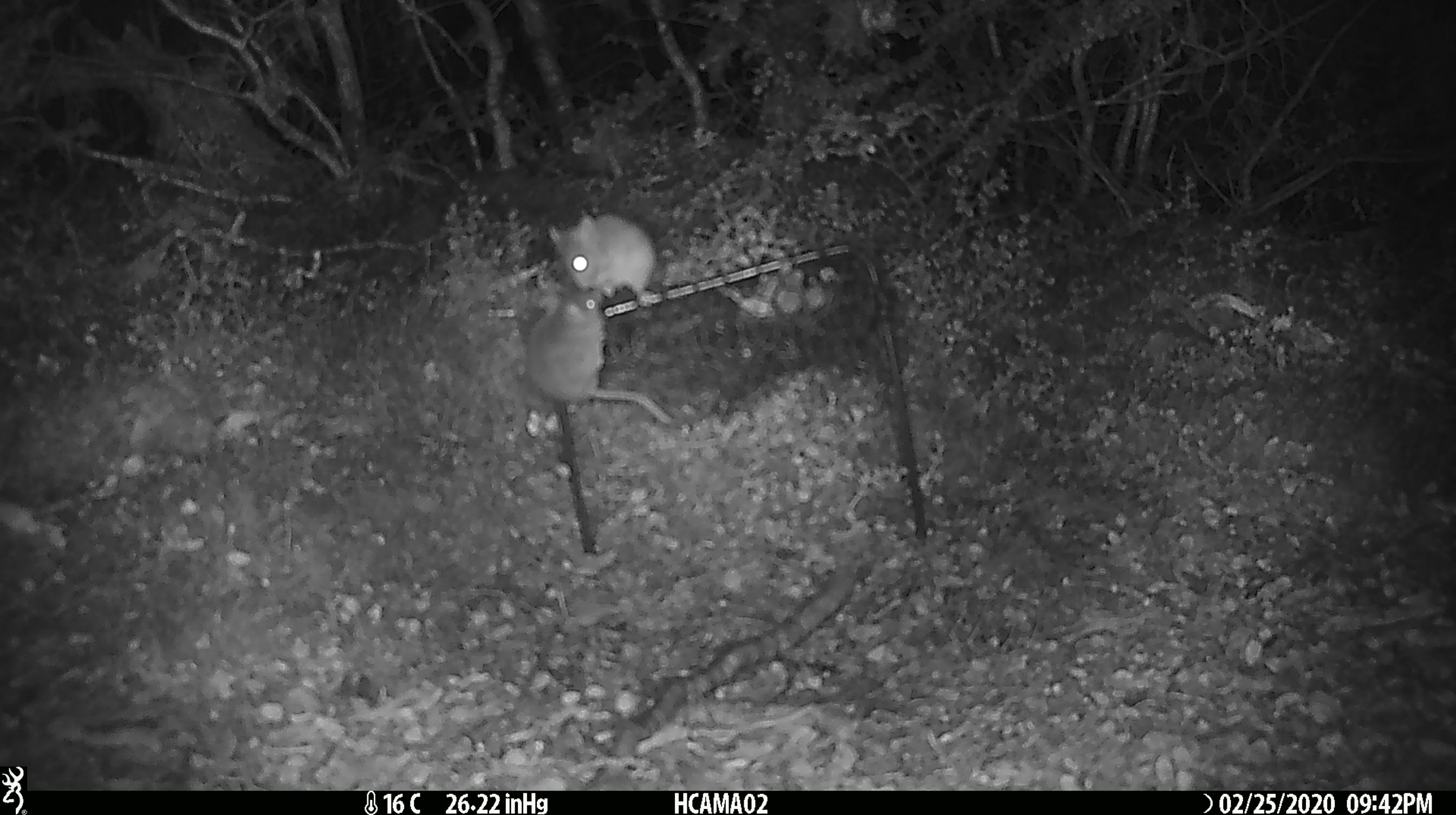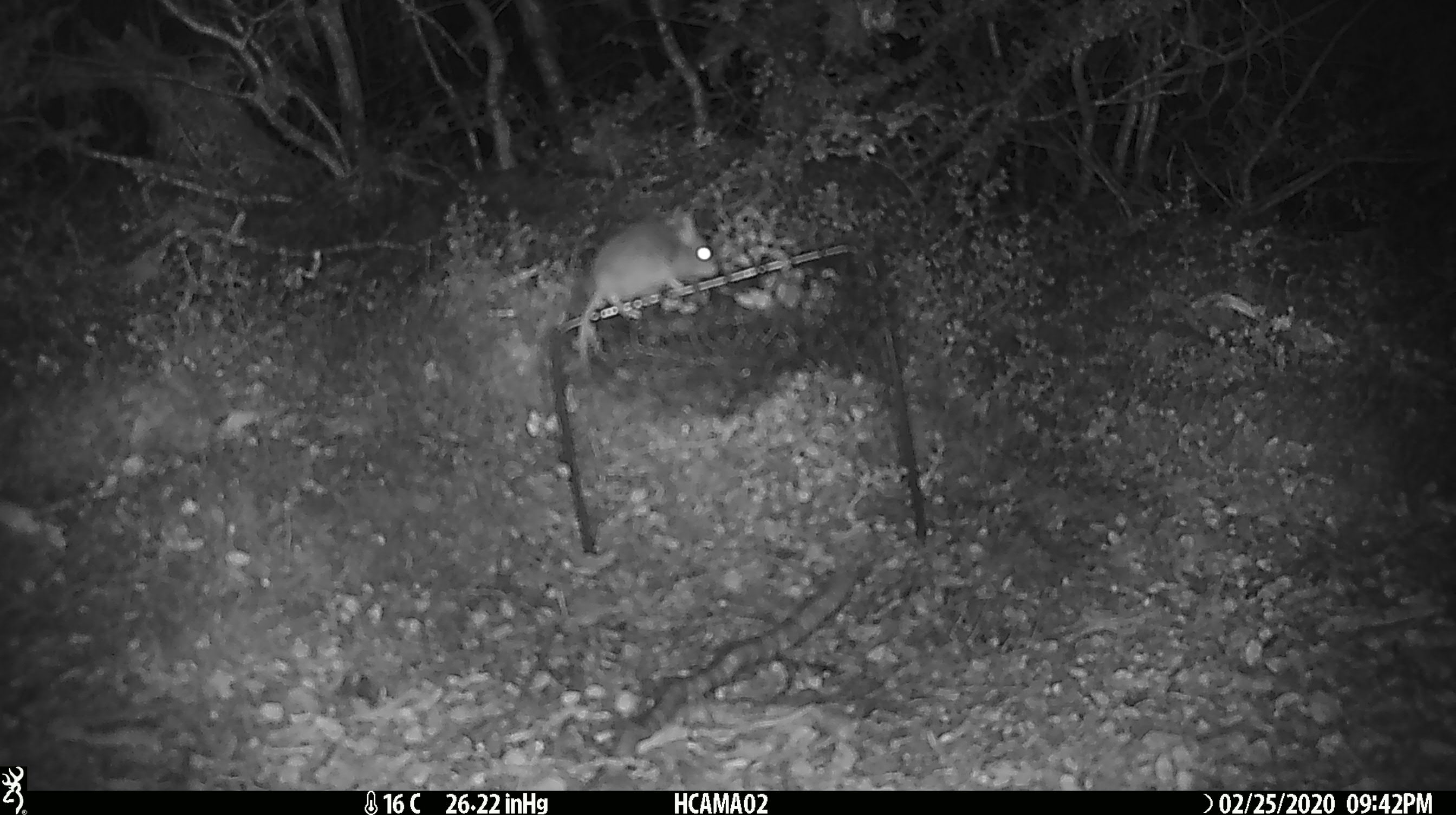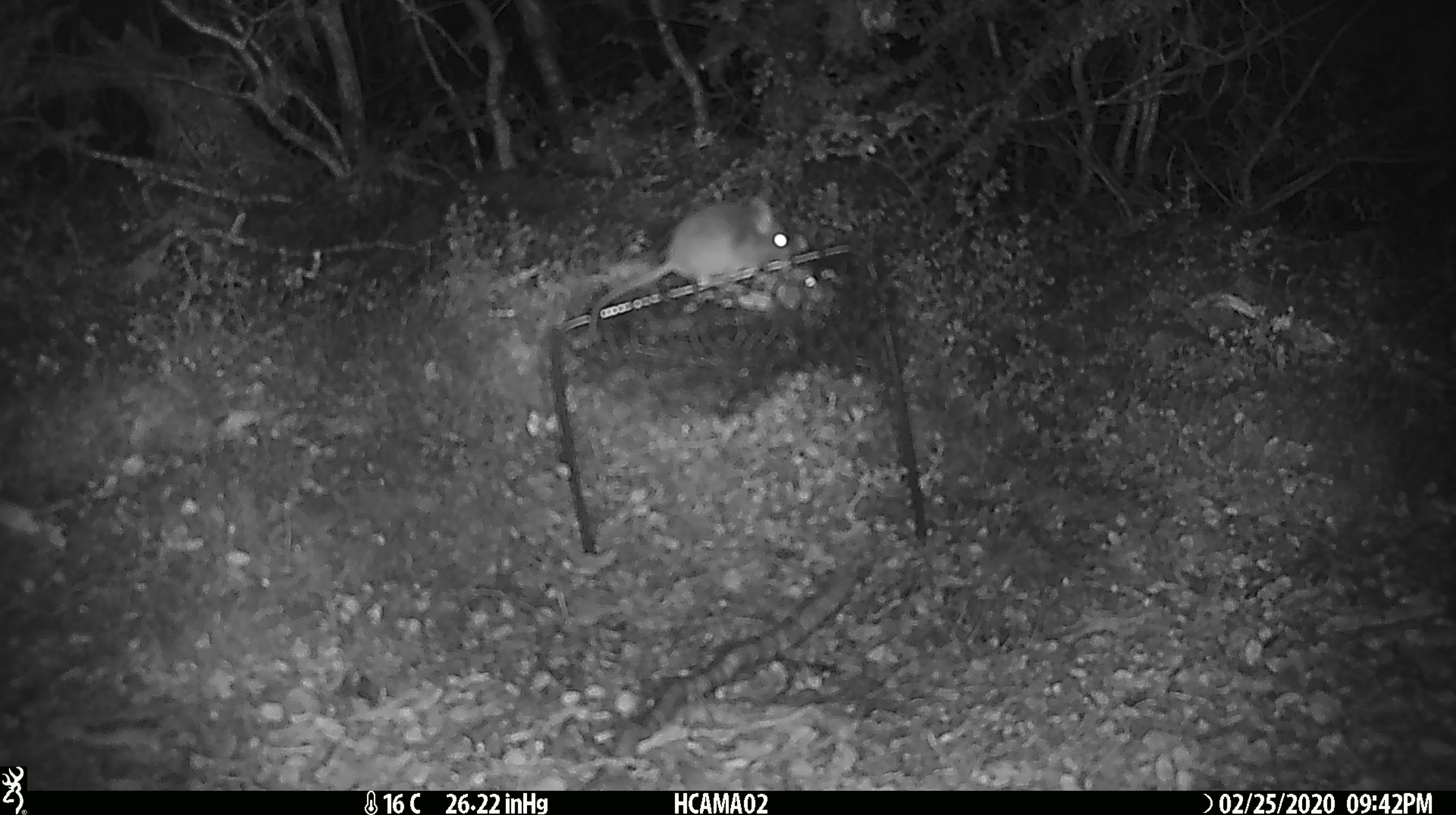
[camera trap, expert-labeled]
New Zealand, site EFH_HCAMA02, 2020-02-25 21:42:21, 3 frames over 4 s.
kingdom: Animalia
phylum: Chordata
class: Mammalia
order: Rodentia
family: Muridae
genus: Mus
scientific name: Mus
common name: mouse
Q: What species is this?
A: Mouse (Mus).